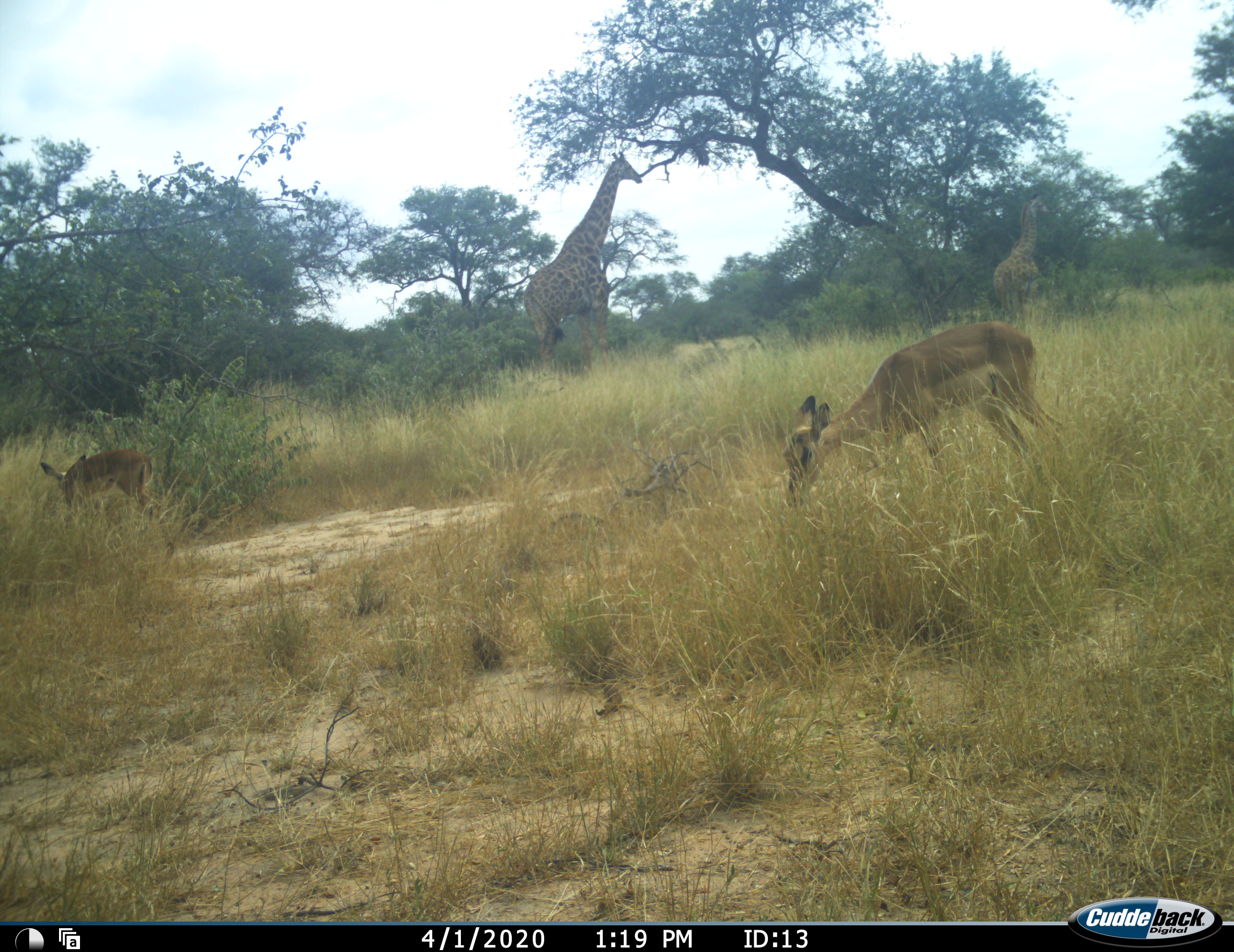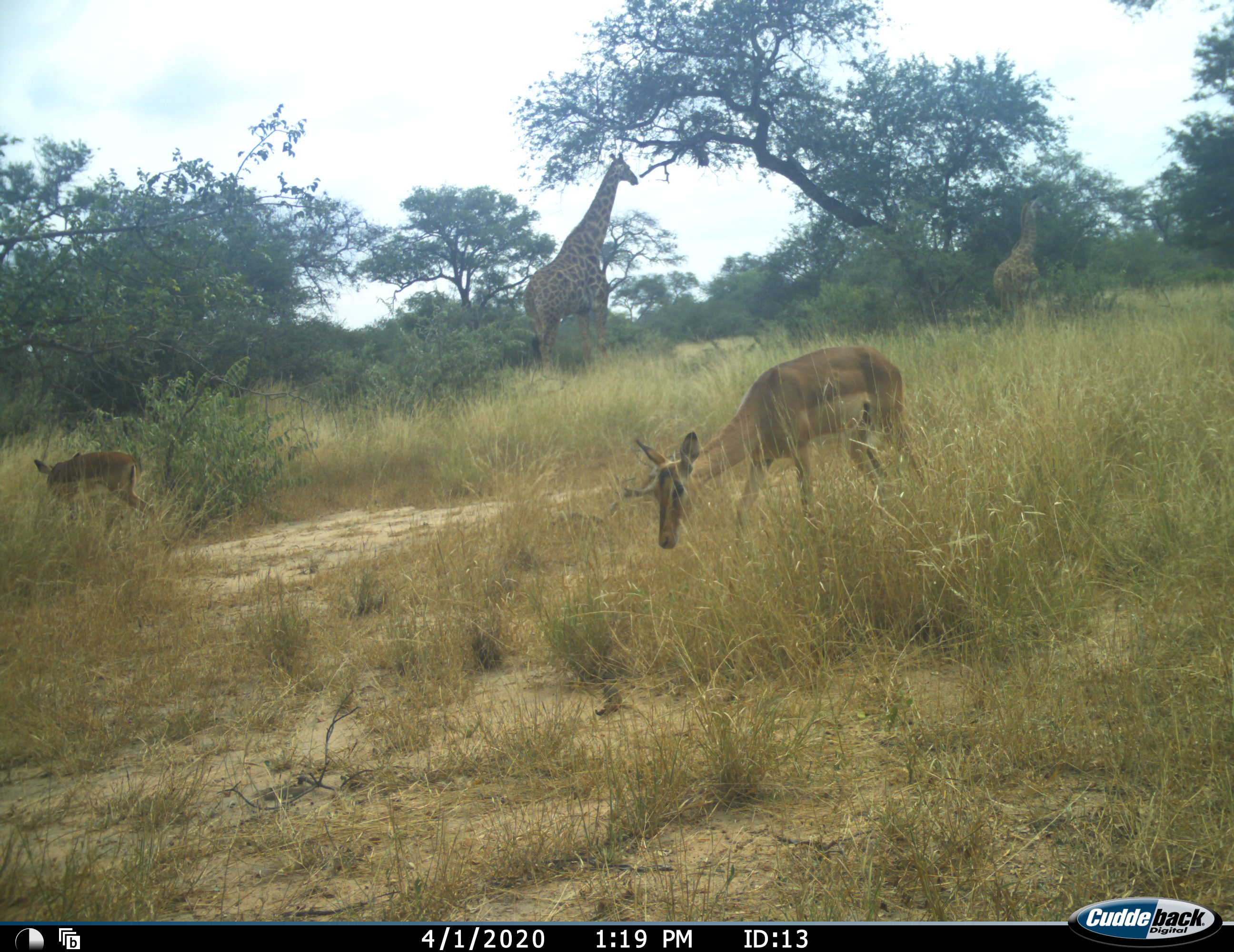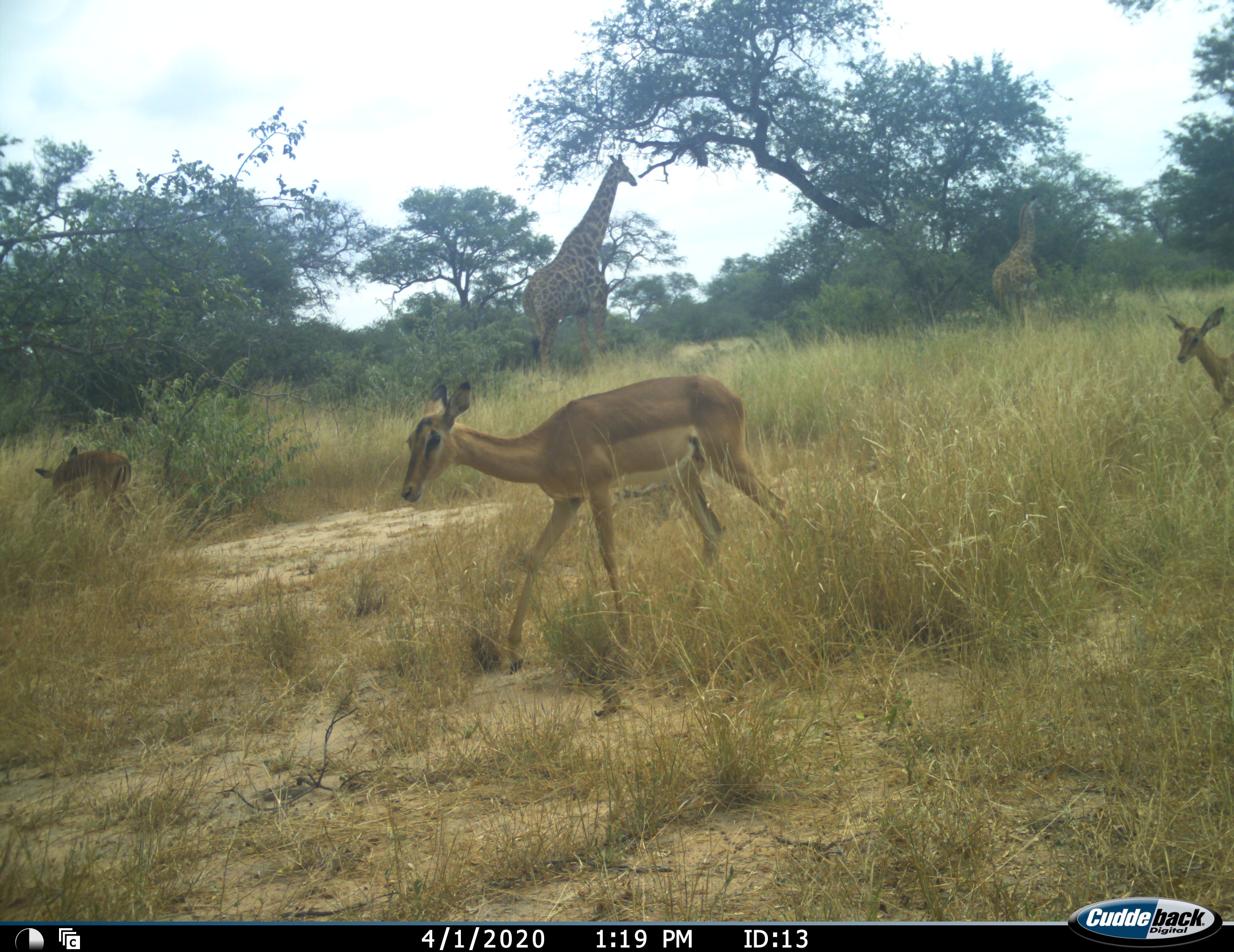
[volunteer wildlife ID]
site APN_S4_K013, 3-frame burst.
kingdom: Animalia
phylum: Chordata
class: Mammalia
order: Artiodactyla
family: Giraffidae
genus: Giraffa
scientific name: Giraffa camelopardalis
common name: giraffe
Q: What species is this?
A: Giraffe (Giraffa camelopardalis).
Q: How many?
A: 2.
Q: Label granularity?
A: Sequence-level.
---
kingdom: Animalia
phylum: Chordata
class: Mammalia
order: Artiodactyla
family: Bovidae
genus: Aepyceros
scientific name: Aepyceros melampus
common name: impala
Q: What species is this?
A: Impala (Aepyceros melampus).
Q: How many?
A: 3.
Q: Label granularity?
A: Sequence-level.